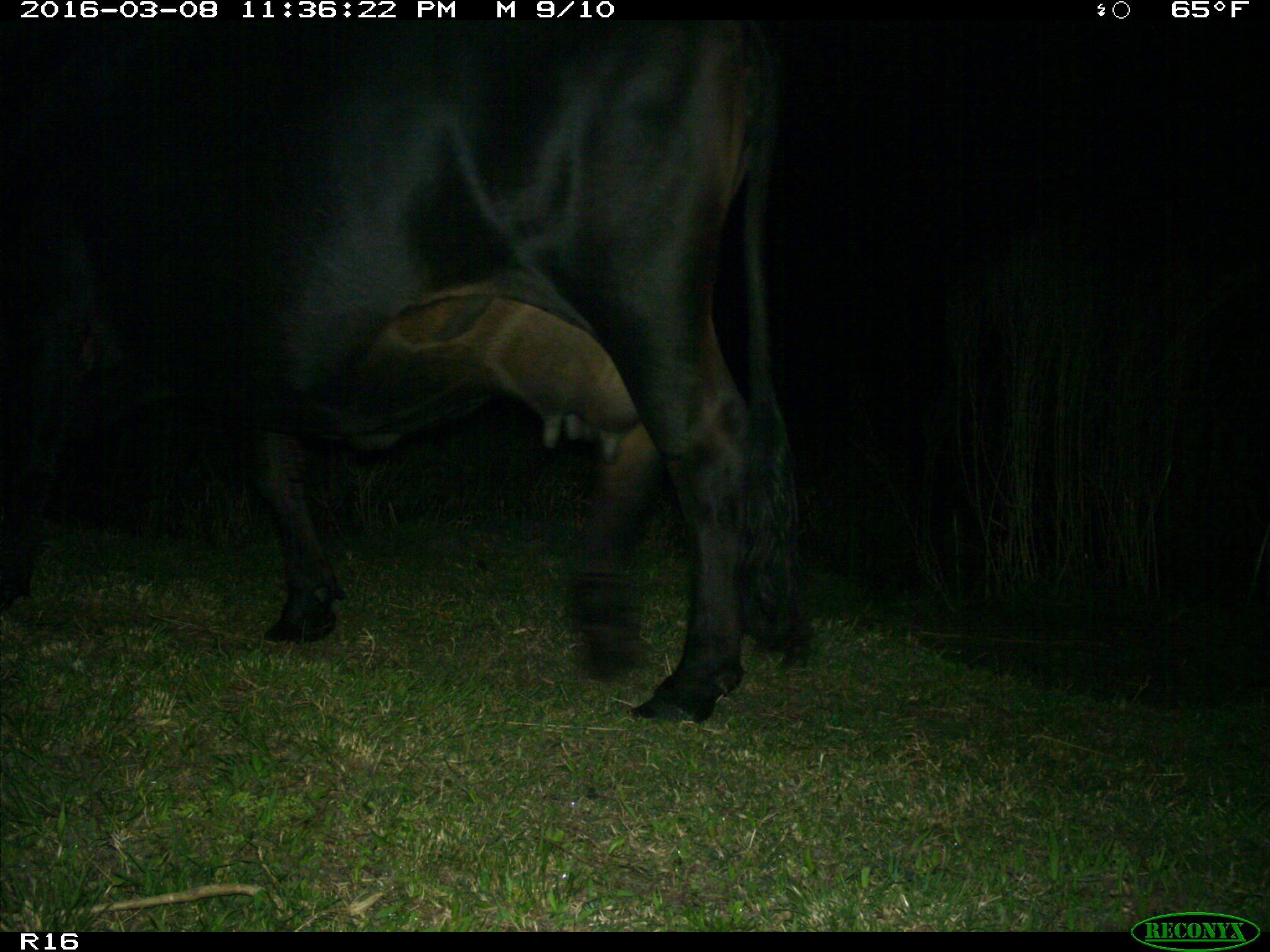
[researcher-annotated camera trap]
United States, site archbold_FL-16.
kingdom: Animalia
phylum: Chordata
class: Mammalia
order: Artiodactyla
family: Bovidae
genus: Bos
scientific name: Bos taurus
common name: domestic cow